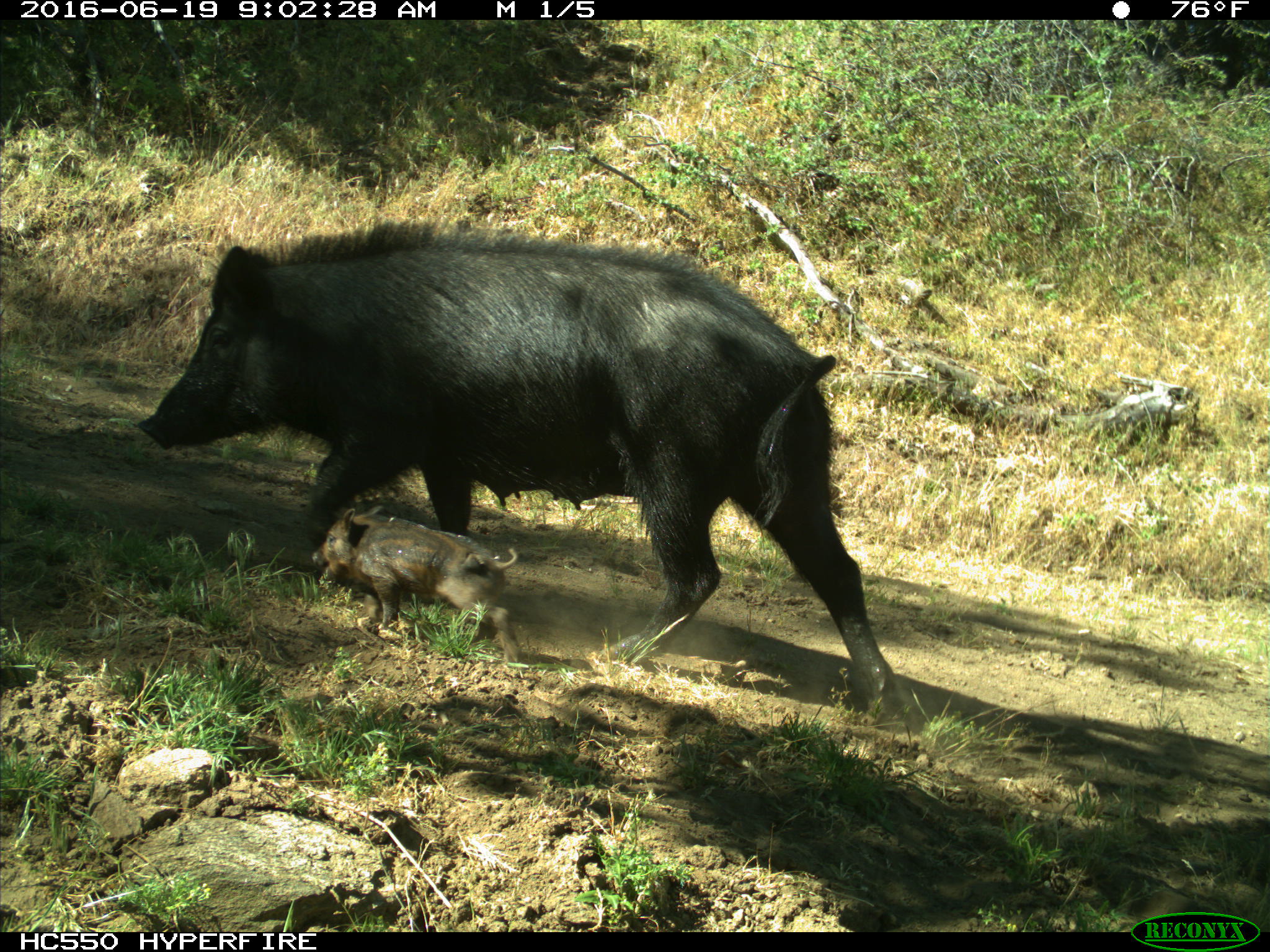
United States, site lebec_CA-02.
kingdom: Animalia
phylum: Chordata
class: Mammalia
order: Artiodactyla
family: Suidae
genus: Sus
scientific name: Sus scrofa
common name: wild boar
Sus scrofa (wild boar).